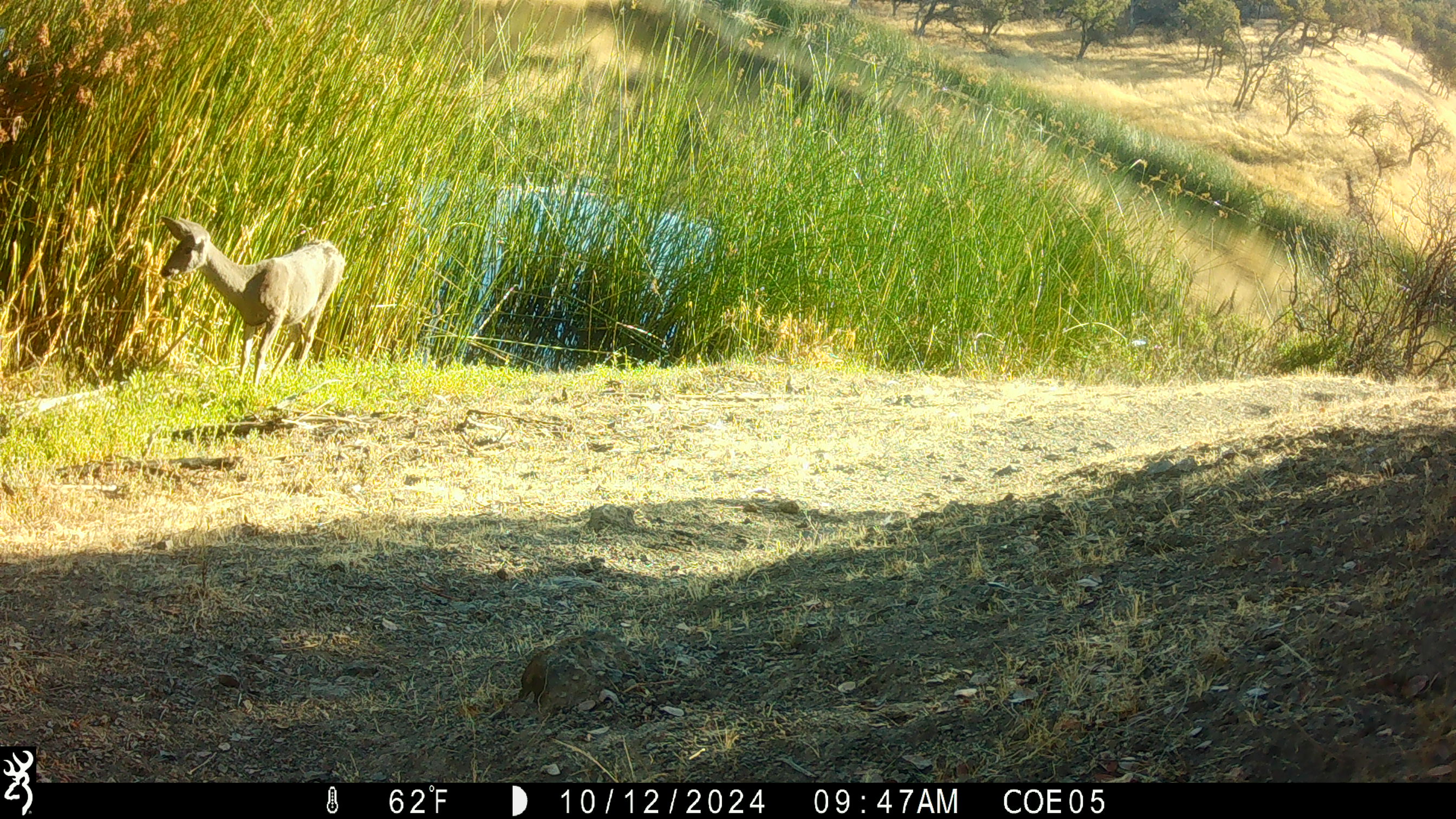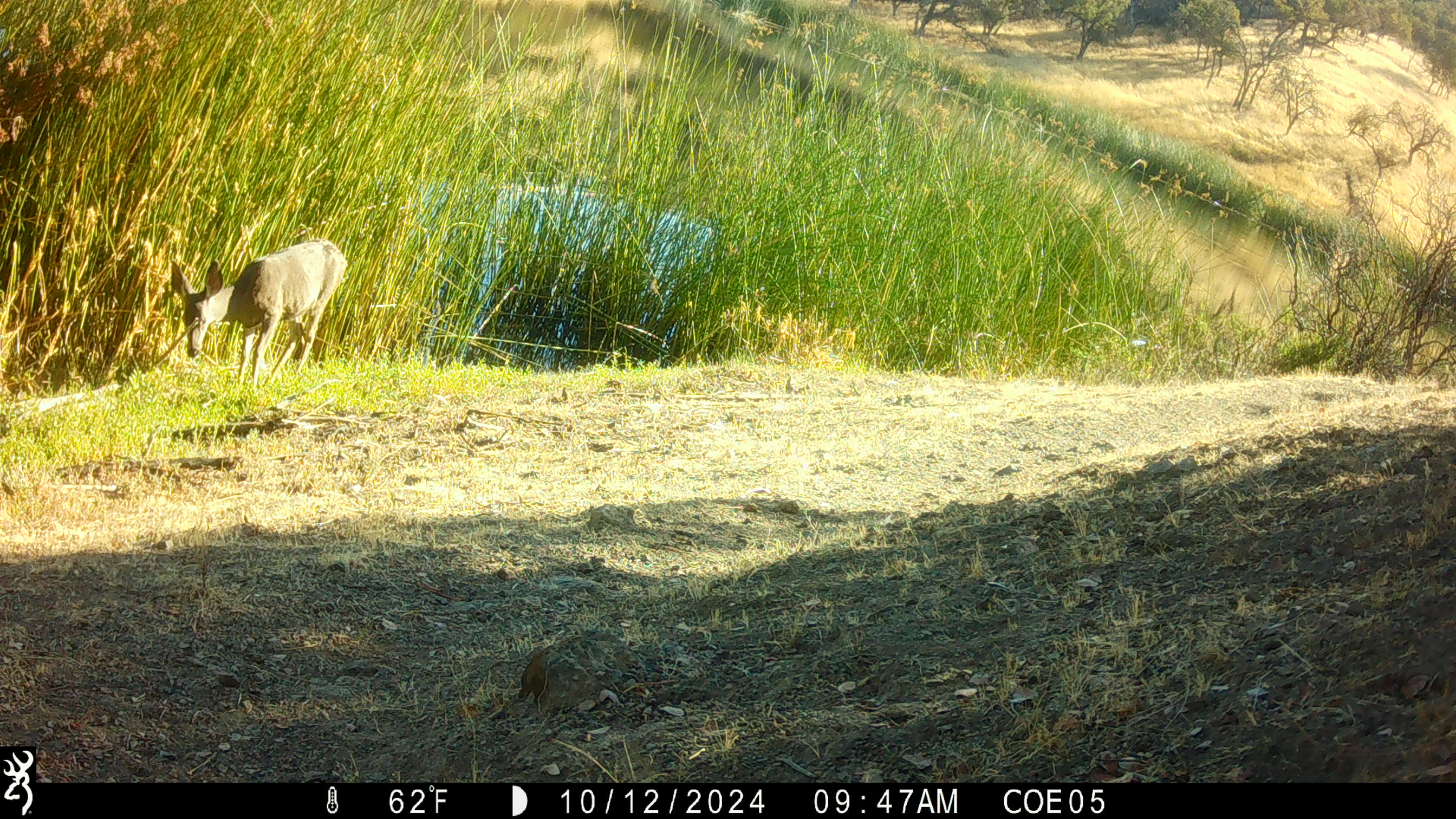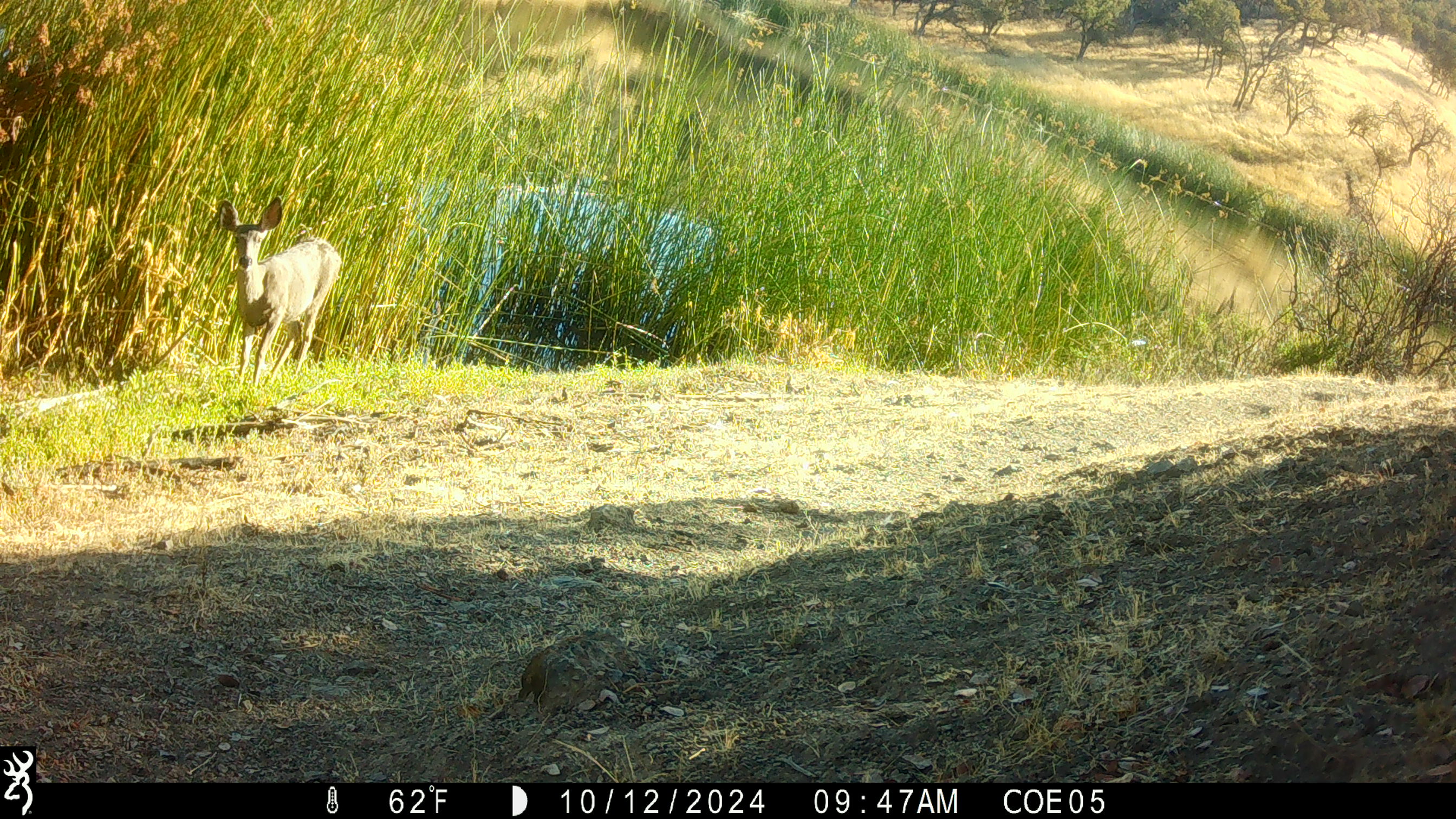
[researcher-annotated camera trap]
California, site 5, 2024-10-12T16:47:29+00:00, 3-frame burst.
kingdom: Animalia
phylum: Chordata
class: Mammalia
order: Artiodactyla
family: Cervidae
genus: Odocoileus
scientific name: Odocoileus hemionus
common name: mule deer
Mule deer (Odocoileus hemionus).